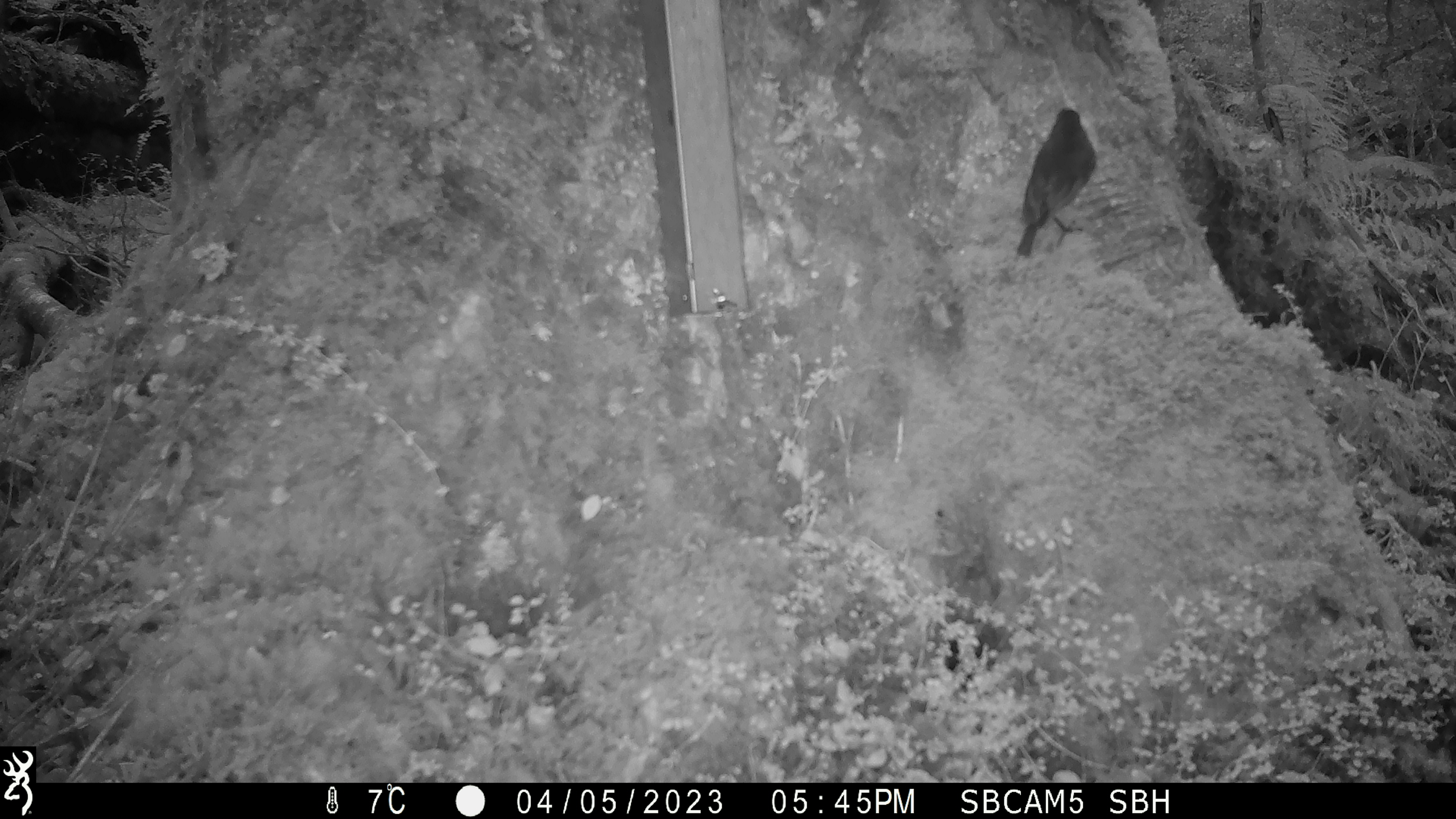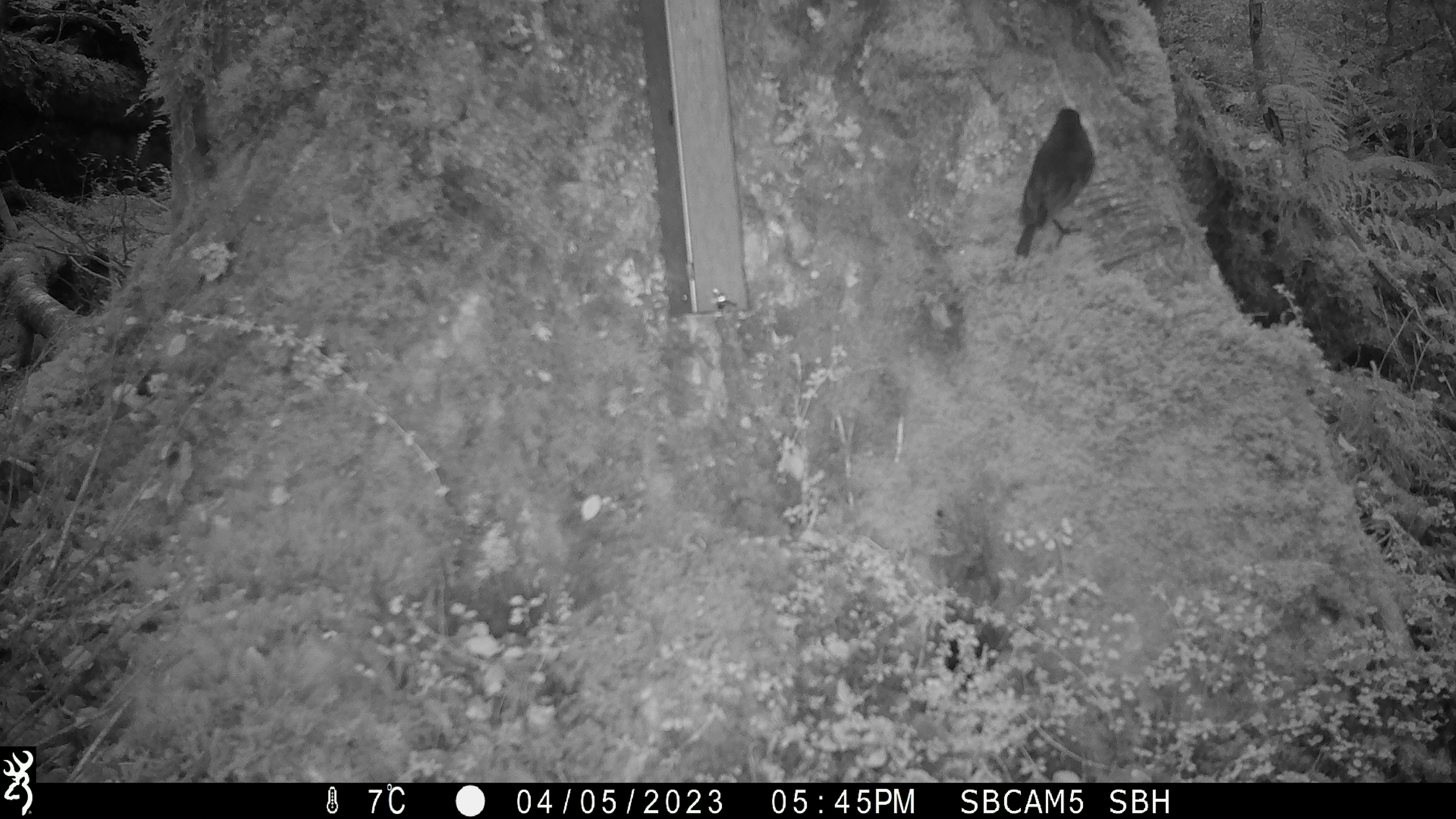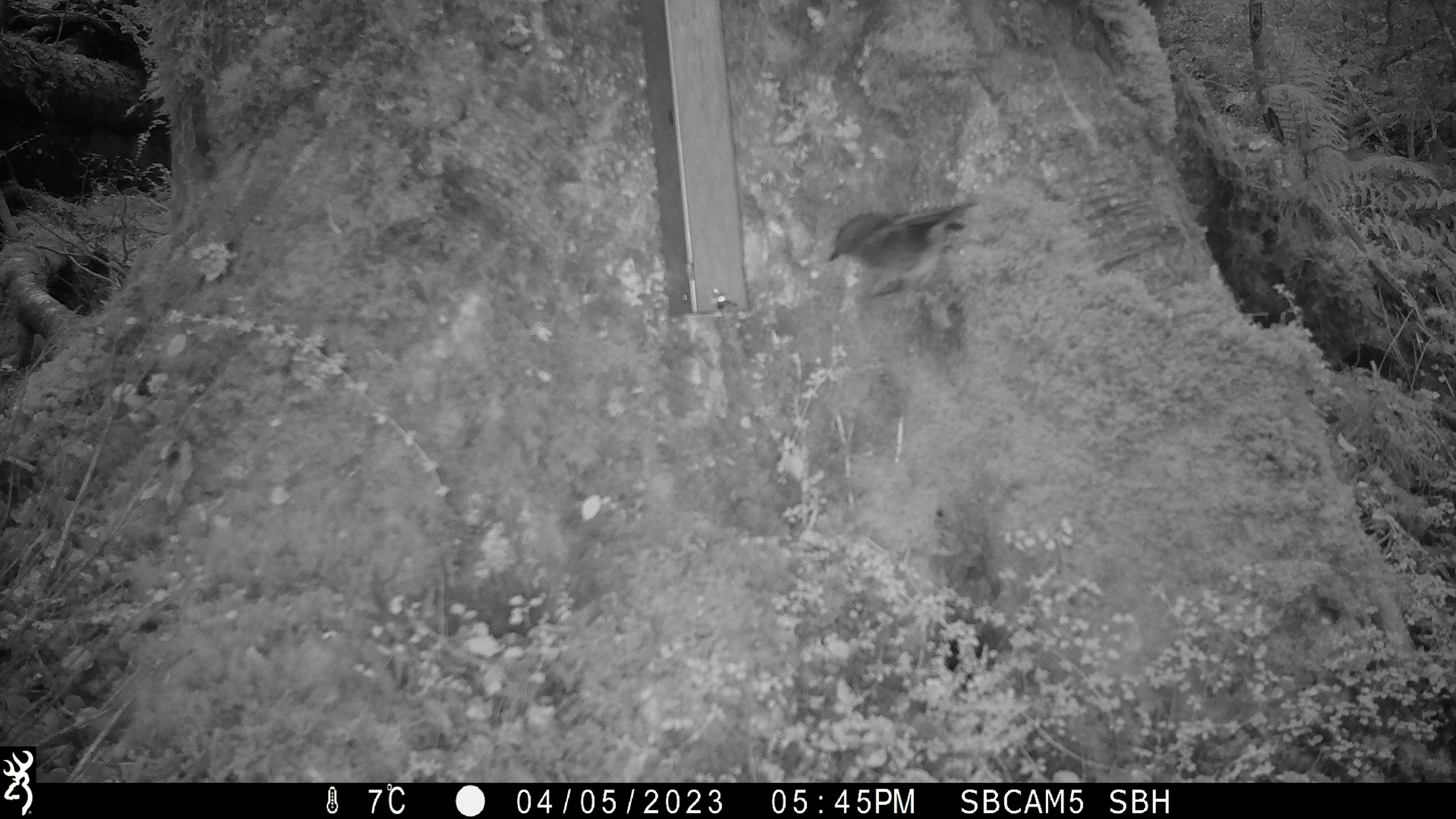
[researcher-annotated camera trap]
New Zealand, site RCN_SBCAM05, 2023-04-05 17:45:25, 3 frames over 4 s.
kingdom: Animalia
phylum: Chordata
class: Aves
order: Passeriformes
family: Petroicidae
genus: Petroica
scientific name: Petroica australis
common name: new zealand robin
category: robin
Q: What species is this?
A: Robin (new zealand robin) (Petroica australis).